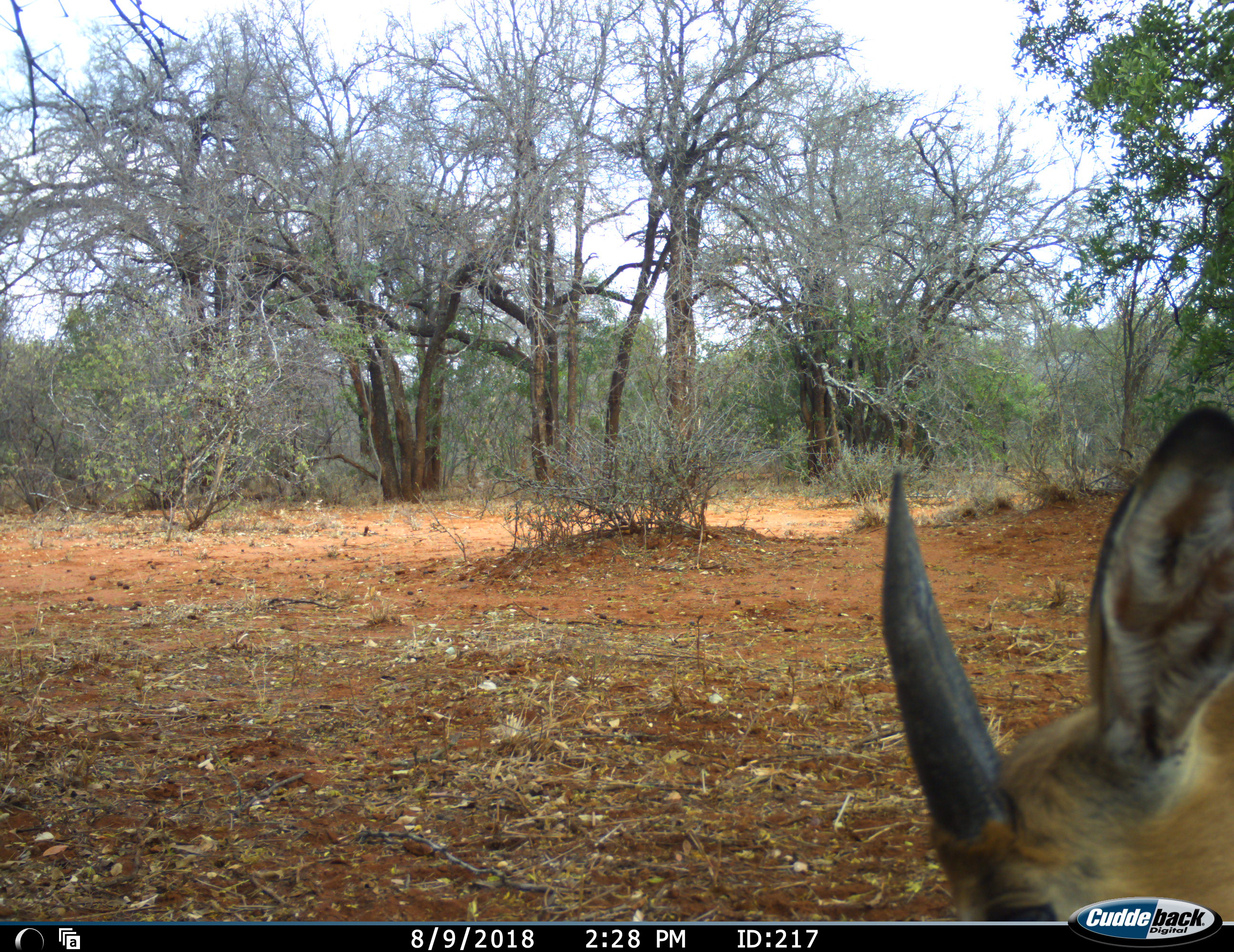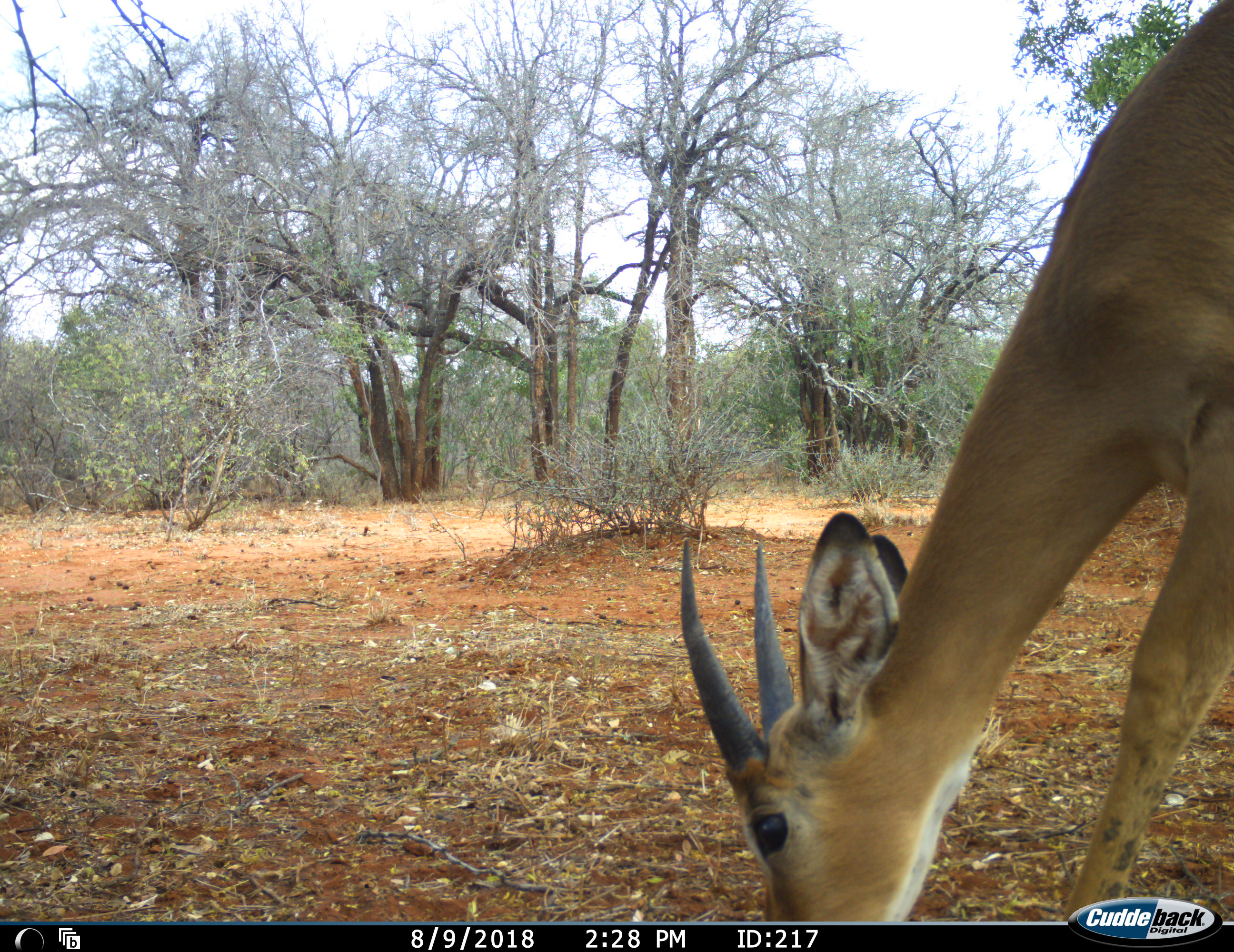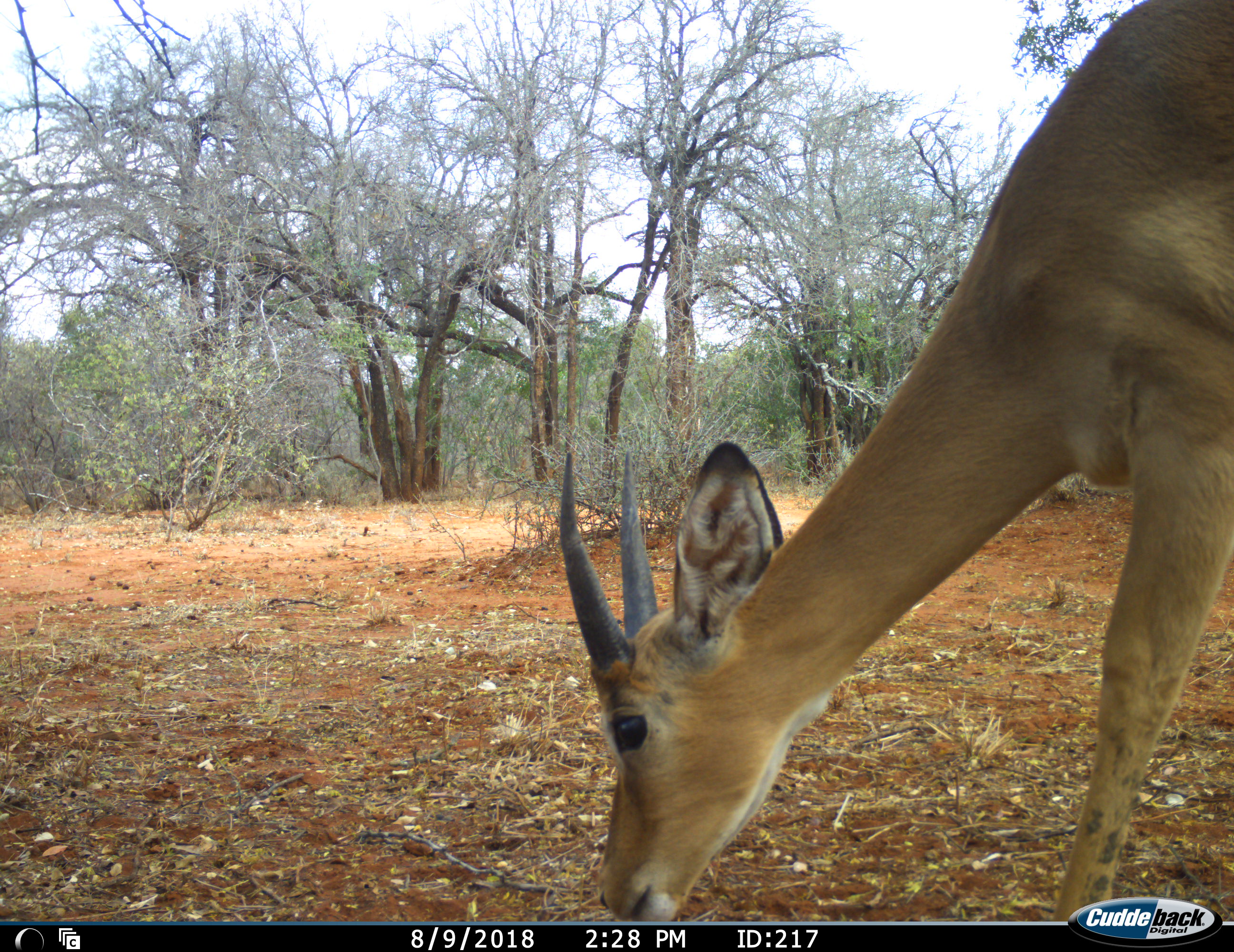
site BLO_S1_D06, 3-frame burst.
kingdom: Animalia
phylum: Chordata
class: Mammalia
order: Artiodactyla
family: Bovidae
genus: Aepyceros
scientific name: Aepyceros melampus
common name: impala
Impala (Aepyceros melampus), count 1. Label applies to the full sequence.